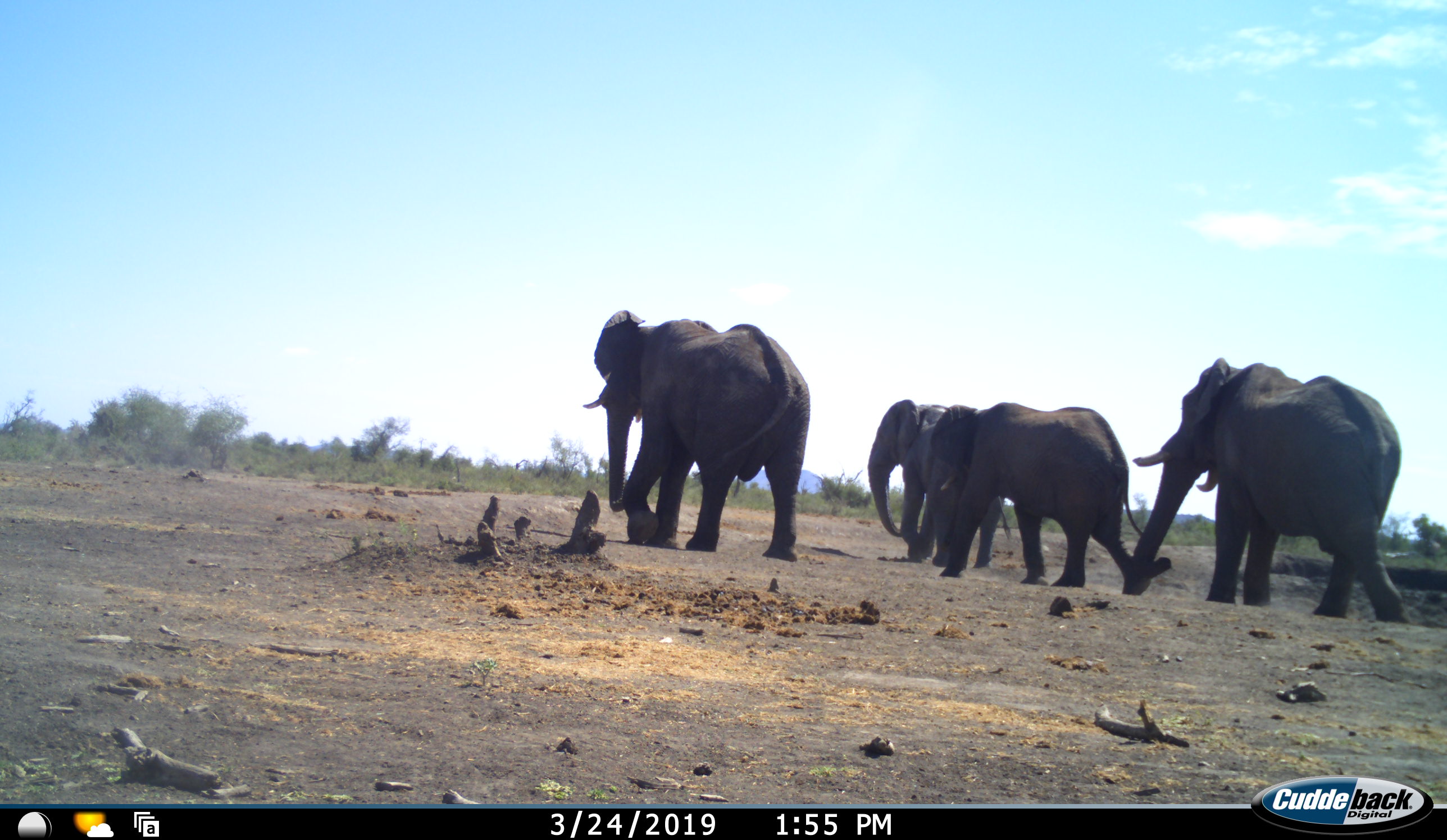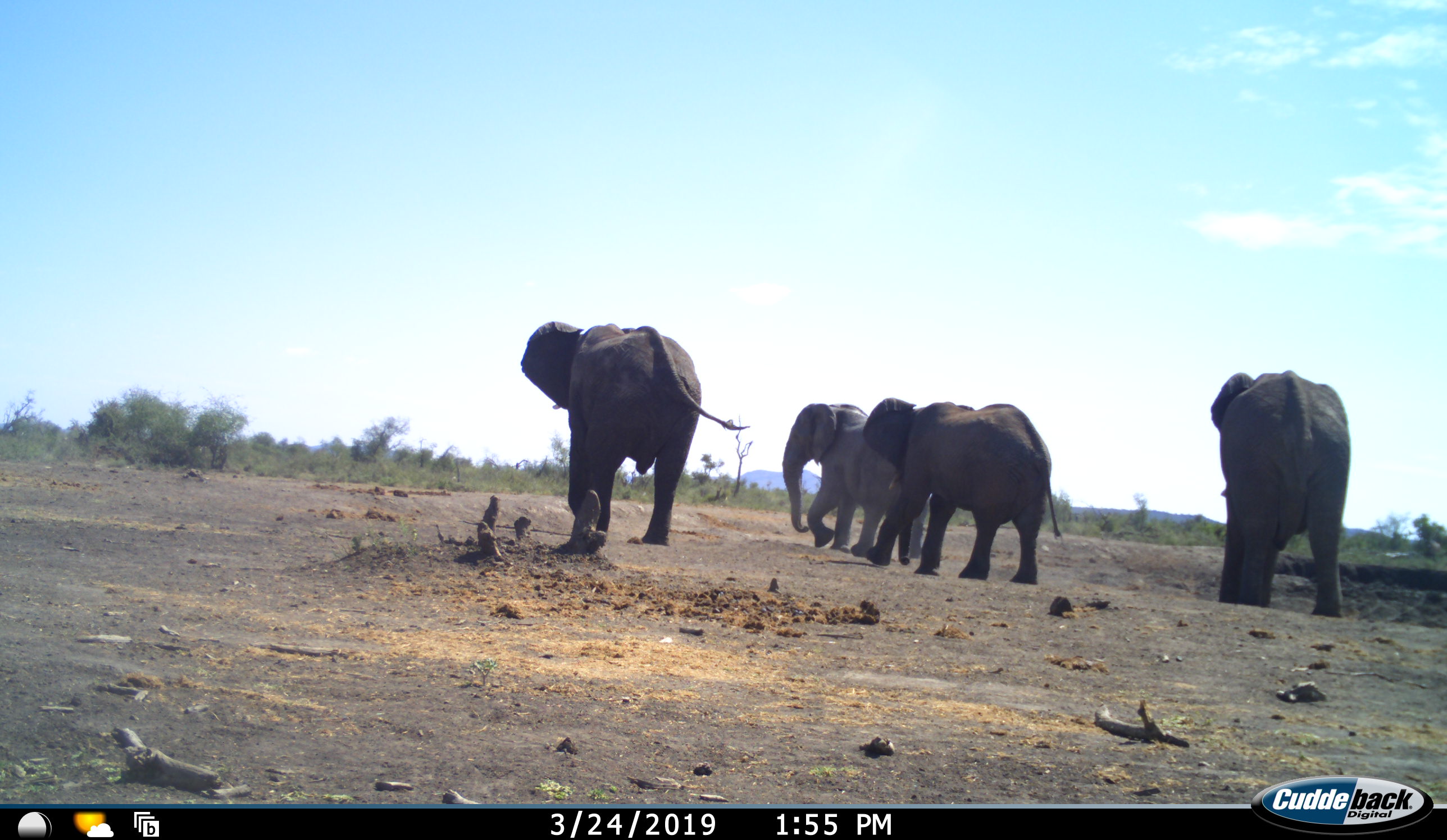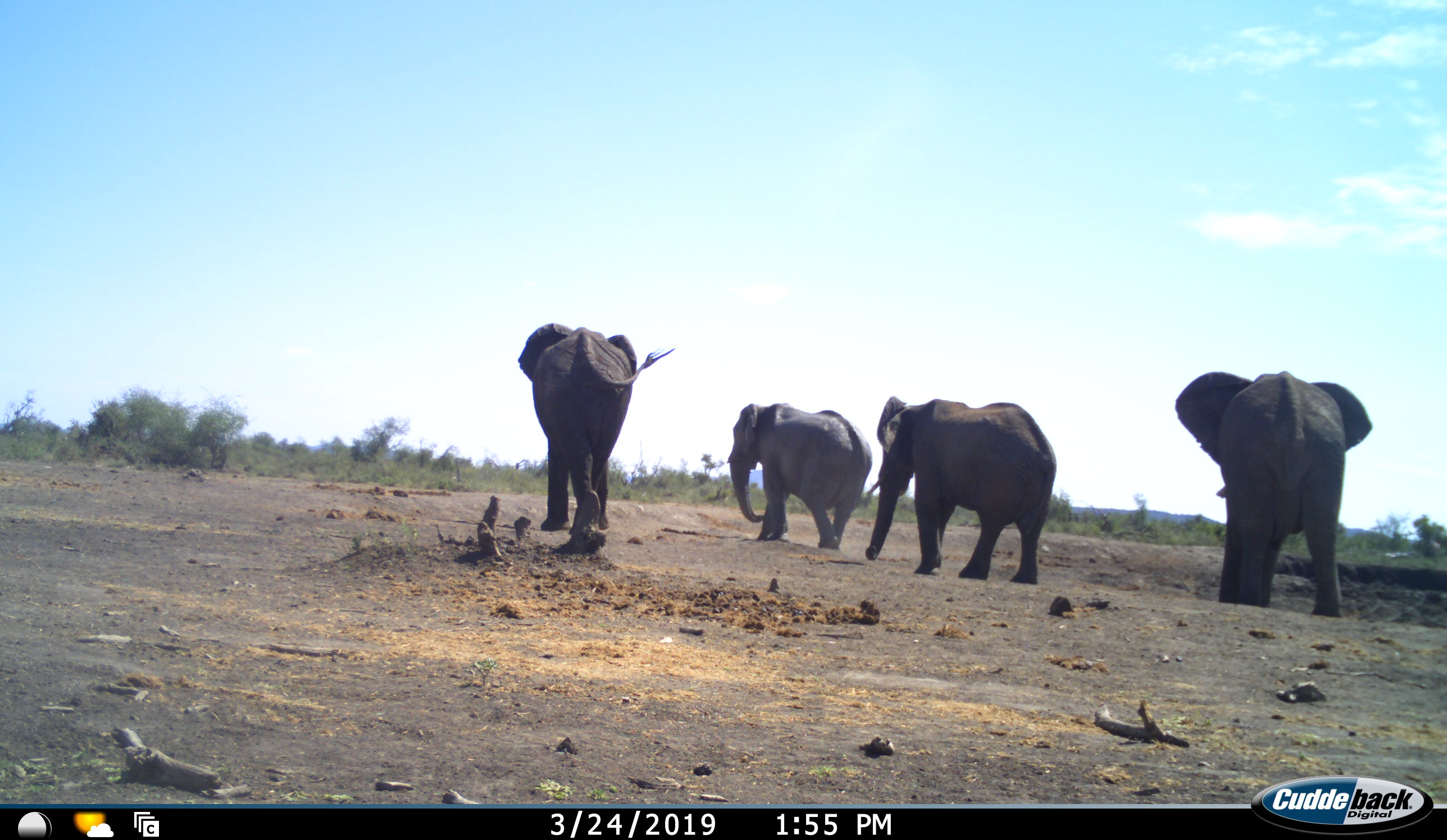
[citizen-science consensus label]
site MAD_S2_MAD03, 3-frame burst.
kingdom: Animalia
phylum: Chordata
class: Mammalia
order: Proboscidea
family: Elephantidae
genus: Loxodonta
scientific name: Loxodonta africana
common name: african bush elephant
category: elephant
Elephant (african bush elephant) (Loxodonta africana), count 4. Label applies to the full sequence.